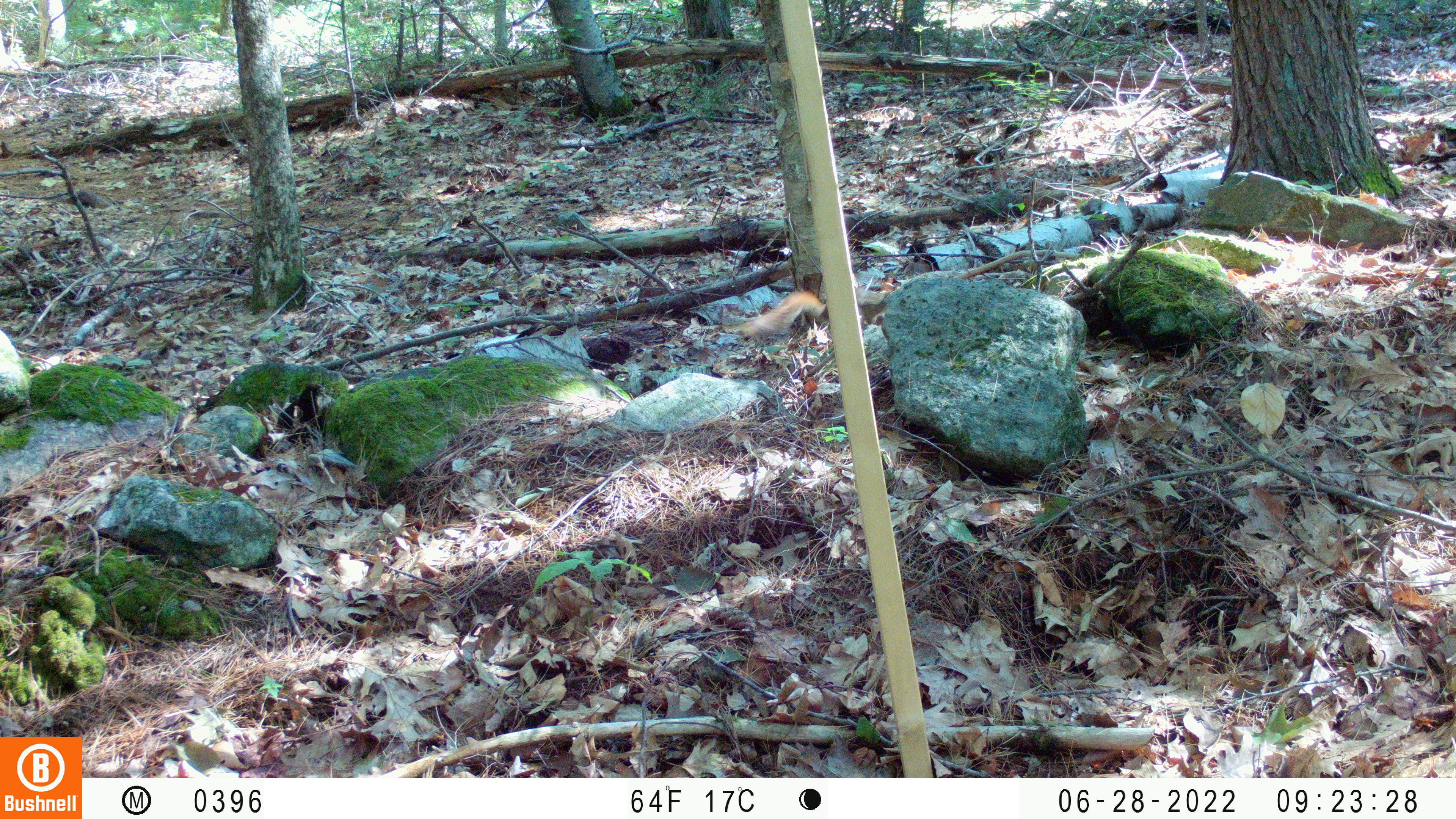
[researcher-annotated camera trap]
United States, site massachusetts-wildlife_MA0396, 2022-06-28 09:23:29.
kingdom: Animalia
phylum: Chordata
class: Mammalia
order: Rodentia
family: Sciuridae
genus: Tamiasciurus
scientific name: Tamiasciurus hudsonicus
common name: red squirrel